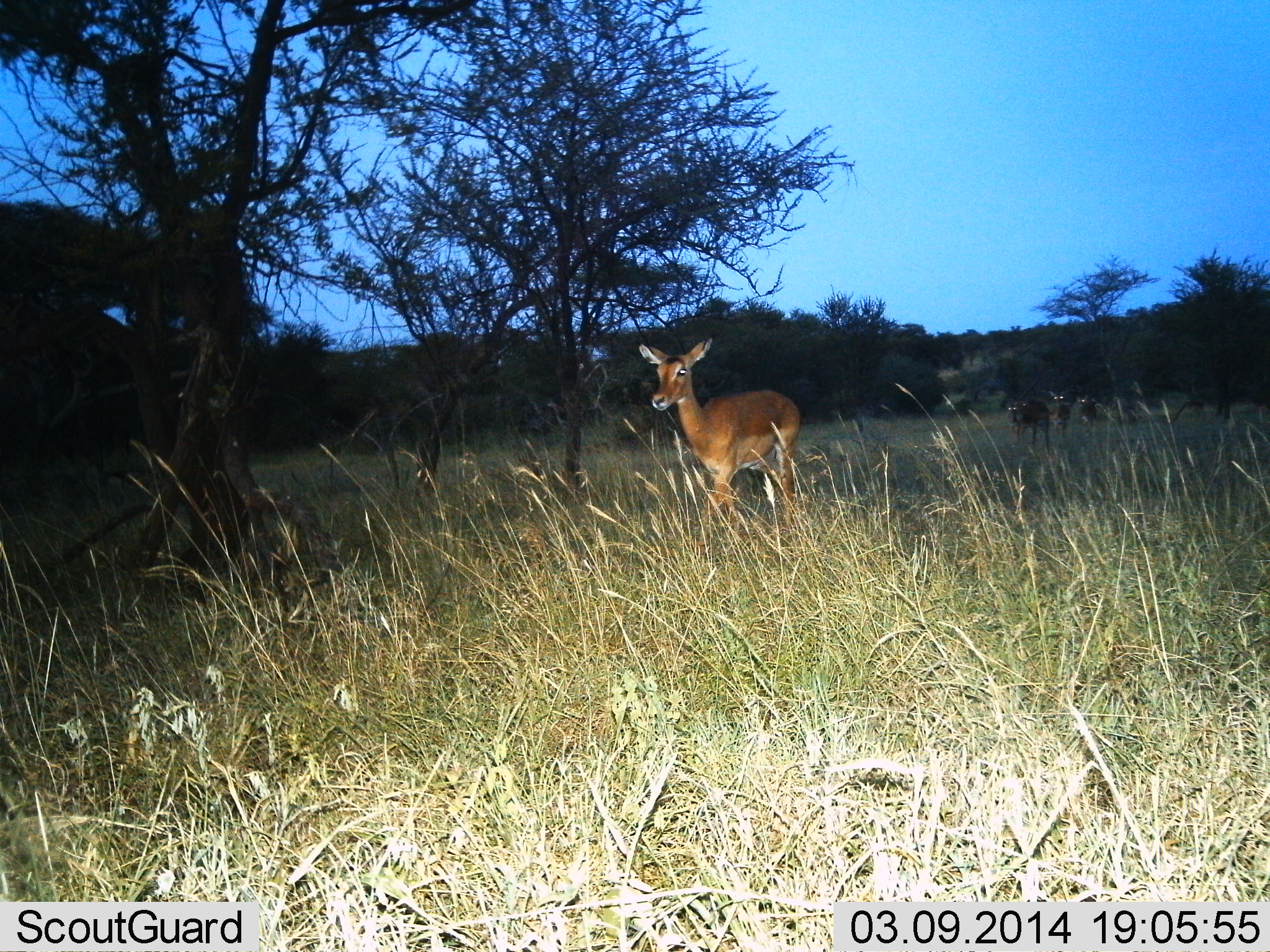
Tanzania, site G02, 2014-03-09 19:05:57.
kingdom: Animalia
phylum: Chordata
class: Mammalia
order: Artiodactyla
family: Bovidae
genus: Aepyceros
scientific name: Aepyceros melampus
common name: impala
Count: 1.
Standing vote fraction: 38%.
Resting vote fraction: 0%.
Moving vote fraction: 65%.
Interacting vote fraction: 0%.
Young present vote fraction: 0%.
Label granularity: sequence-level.